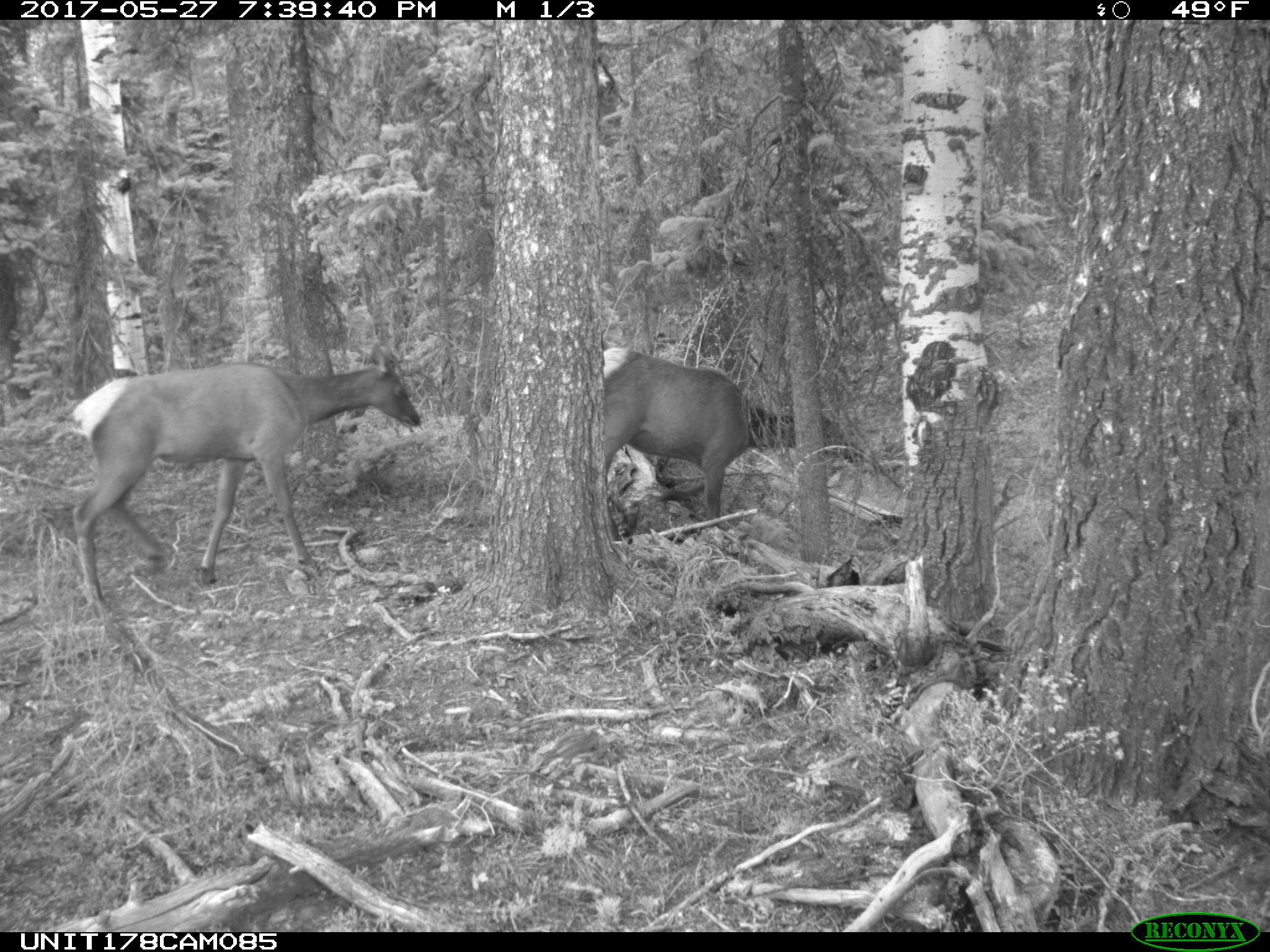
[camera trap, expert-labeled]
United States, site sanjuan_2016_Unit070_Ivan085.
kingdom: Animalia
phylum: Chordata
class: Mammalia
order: Artiodactyla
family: Cervidae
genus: Cervus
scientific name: Cervus elaphus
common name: red deer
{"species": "Cervus elaphus (red deer)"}